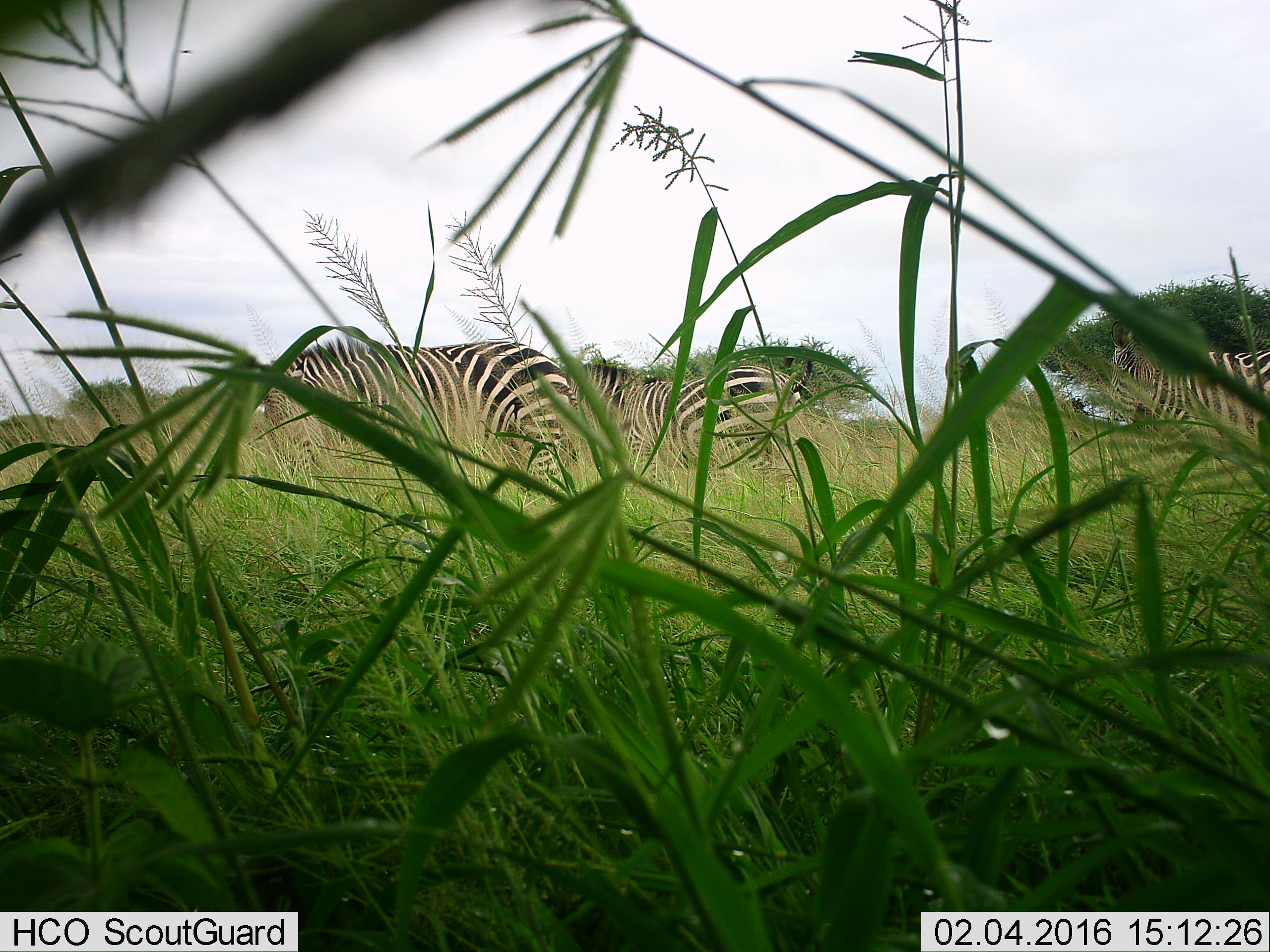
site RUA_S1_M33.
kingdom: Animalia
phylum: Chordata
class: Mammalia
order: Perissodactyla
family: Equidae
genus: Equus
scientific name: Equus quagga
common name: plains zebra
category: zebraplains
Zebraplains (plains zebra) (Equus quagga), count 3. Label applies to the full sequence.